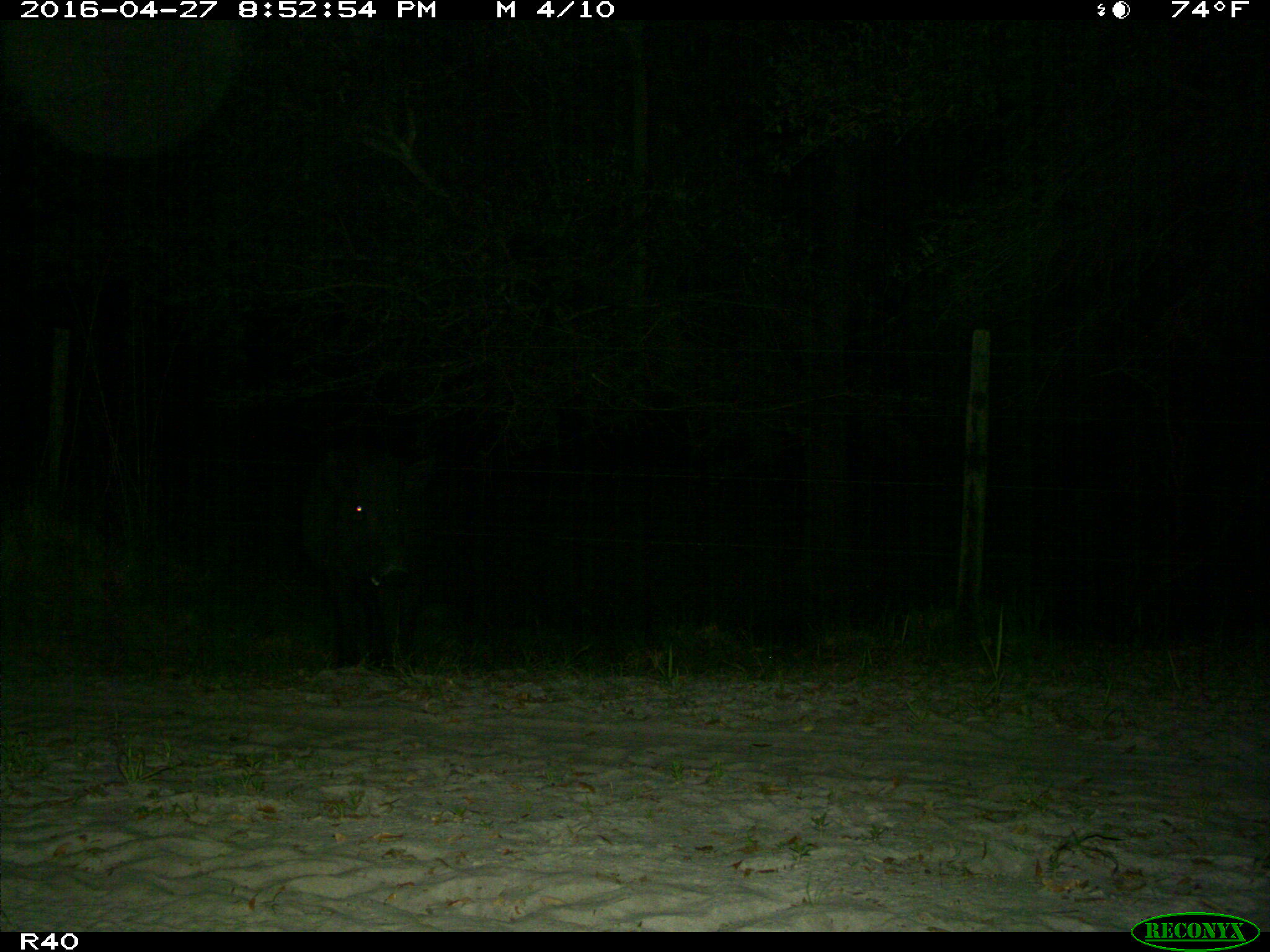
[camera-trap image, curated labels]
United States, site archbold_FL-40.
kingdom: Animalia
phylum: Chordata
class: Mammalia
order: Artiodactyla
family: Suidae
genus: Sus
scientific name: Sus scrofa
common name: wild boar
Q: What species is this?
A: Sus scrofa (wild boar).